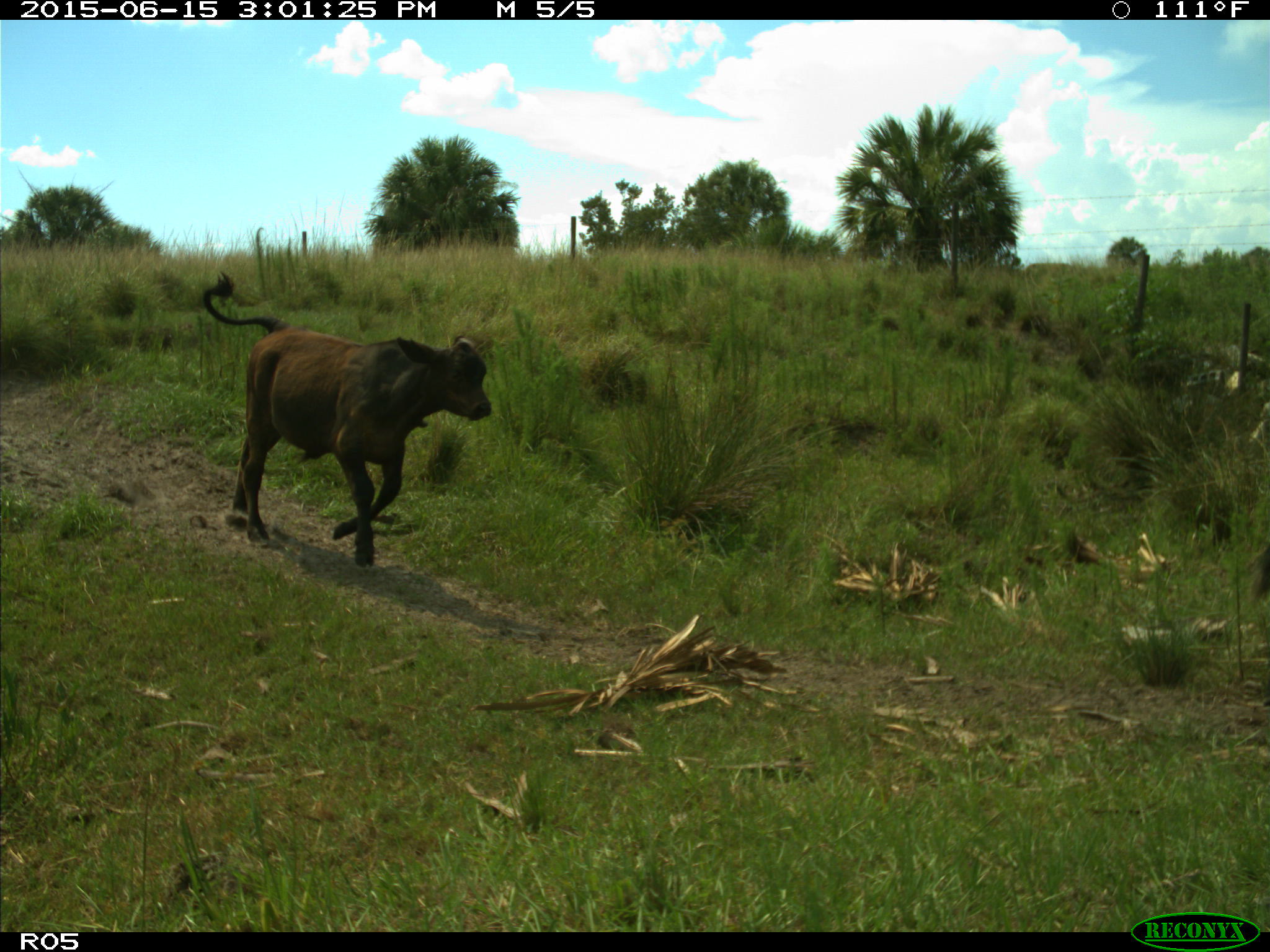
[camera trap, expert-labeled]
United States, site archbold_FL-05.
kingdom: Animalia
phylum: Chordata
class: Mammalia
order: Artiodactyla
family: Bovidae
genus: Bos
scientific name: Bos taurus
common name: domestic cow